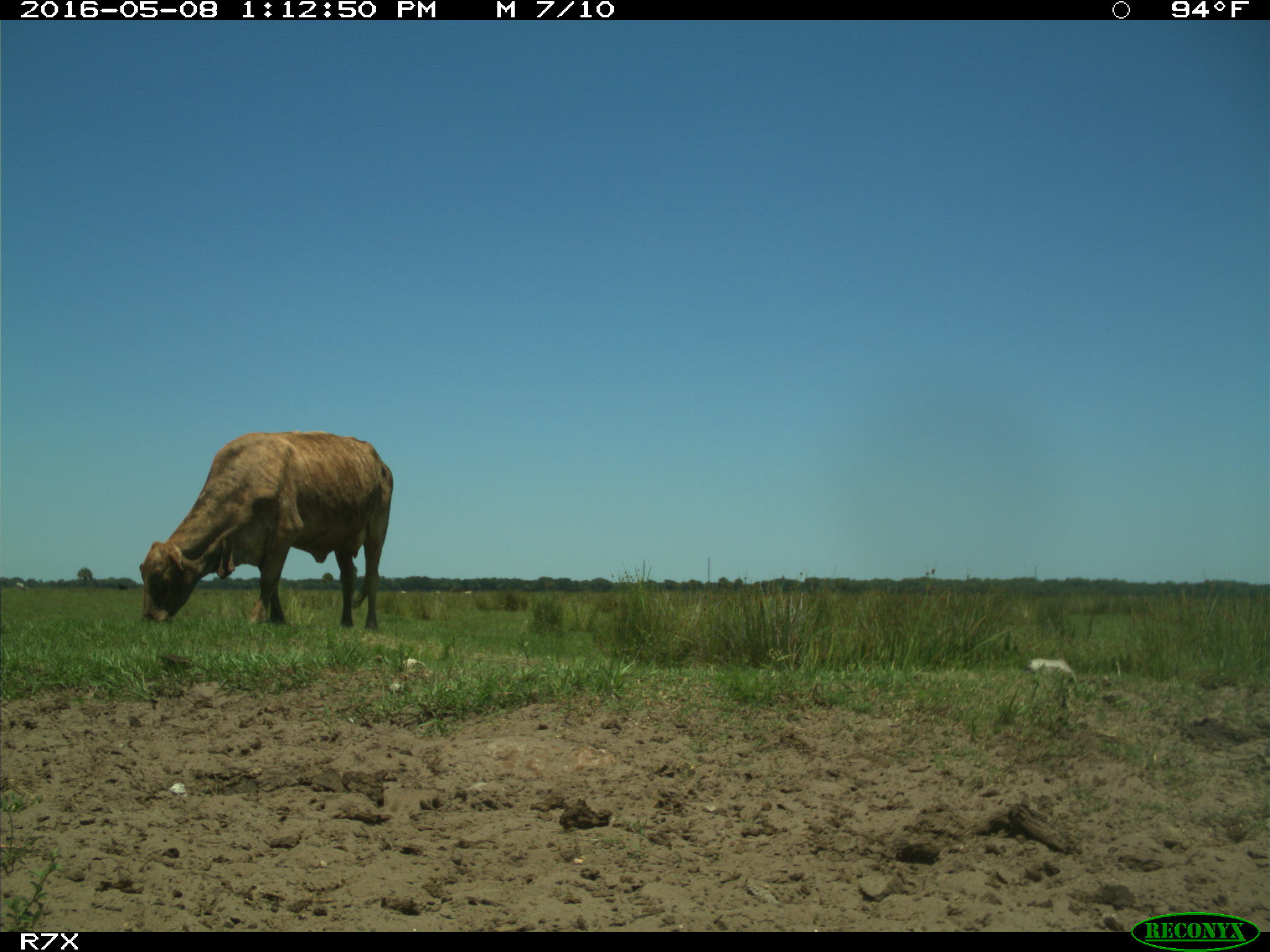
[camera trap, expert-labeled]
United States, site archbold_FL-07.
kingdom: Animalia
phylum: Chordata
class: Mammalia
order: Artiodactyla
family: Bovidae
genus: Bos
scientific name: Bos taurus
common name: domestic cow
Bos taurus (domestic cow).